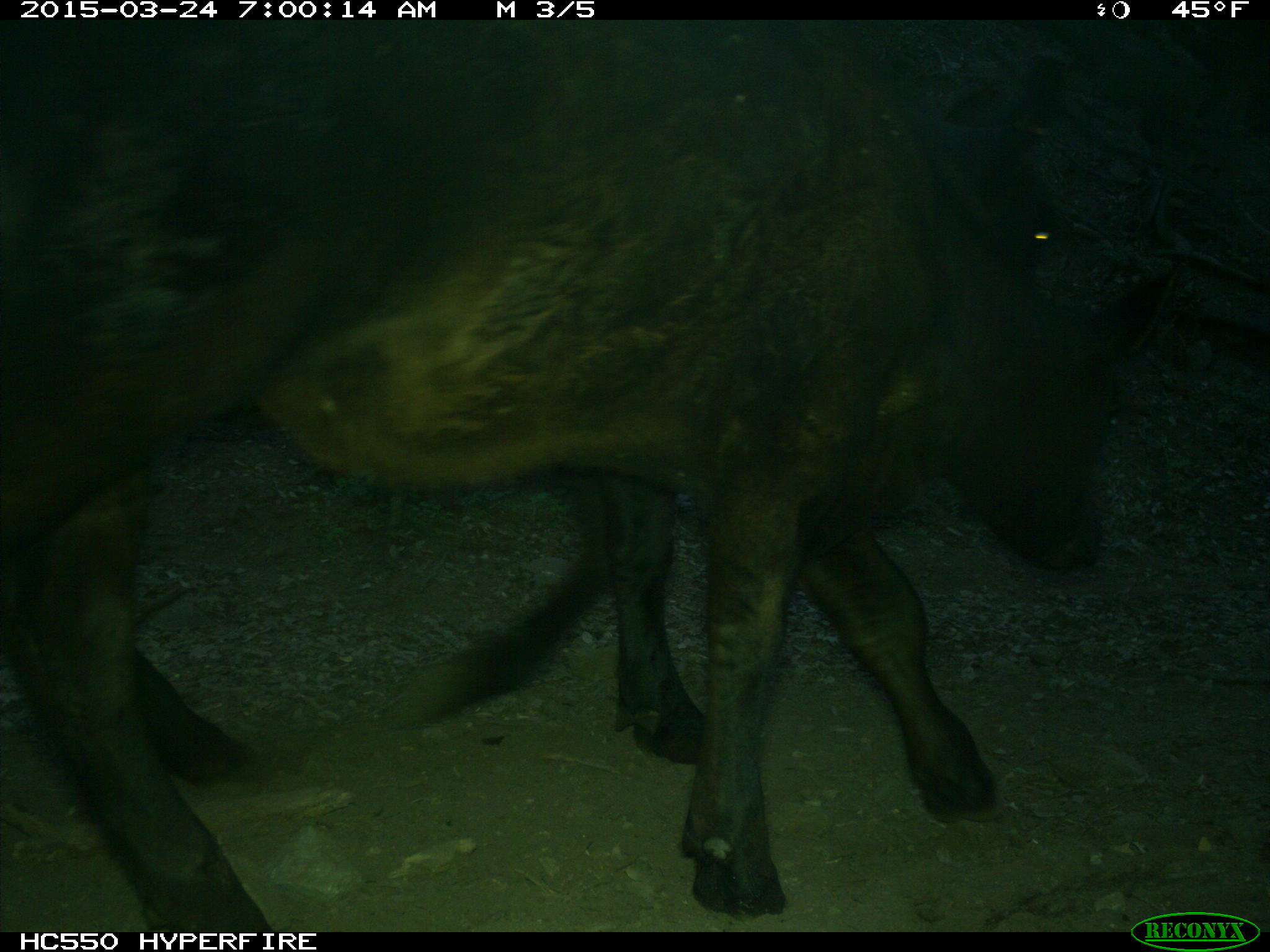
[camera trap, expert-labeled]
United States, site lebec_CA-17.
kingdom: Animalia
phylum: Chordata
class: Mammalia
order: Artiodactyla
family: Bovidae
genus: Bos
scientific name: Bos taurus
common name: domestic cow